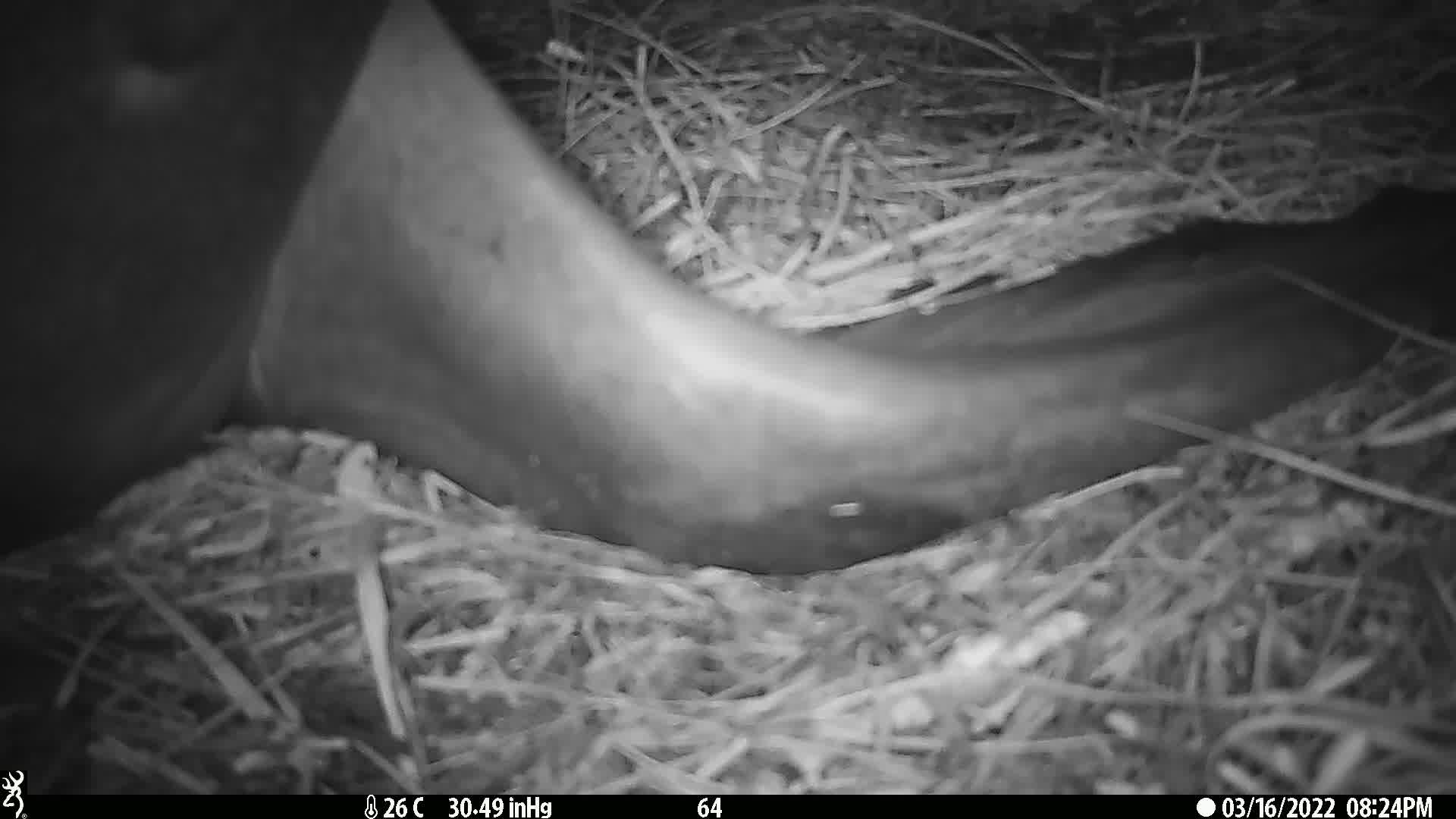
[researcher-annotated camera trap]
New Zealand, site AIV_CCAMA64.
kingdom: Animalia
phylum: Chordata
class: Mammalia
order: Carnivora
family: Otariidae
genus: Phocarctos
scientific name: Phocarctos hookeri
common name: new zealand sea lion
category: sealion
Sealion (new zealand sea lion) (Phocarctos hookeri).